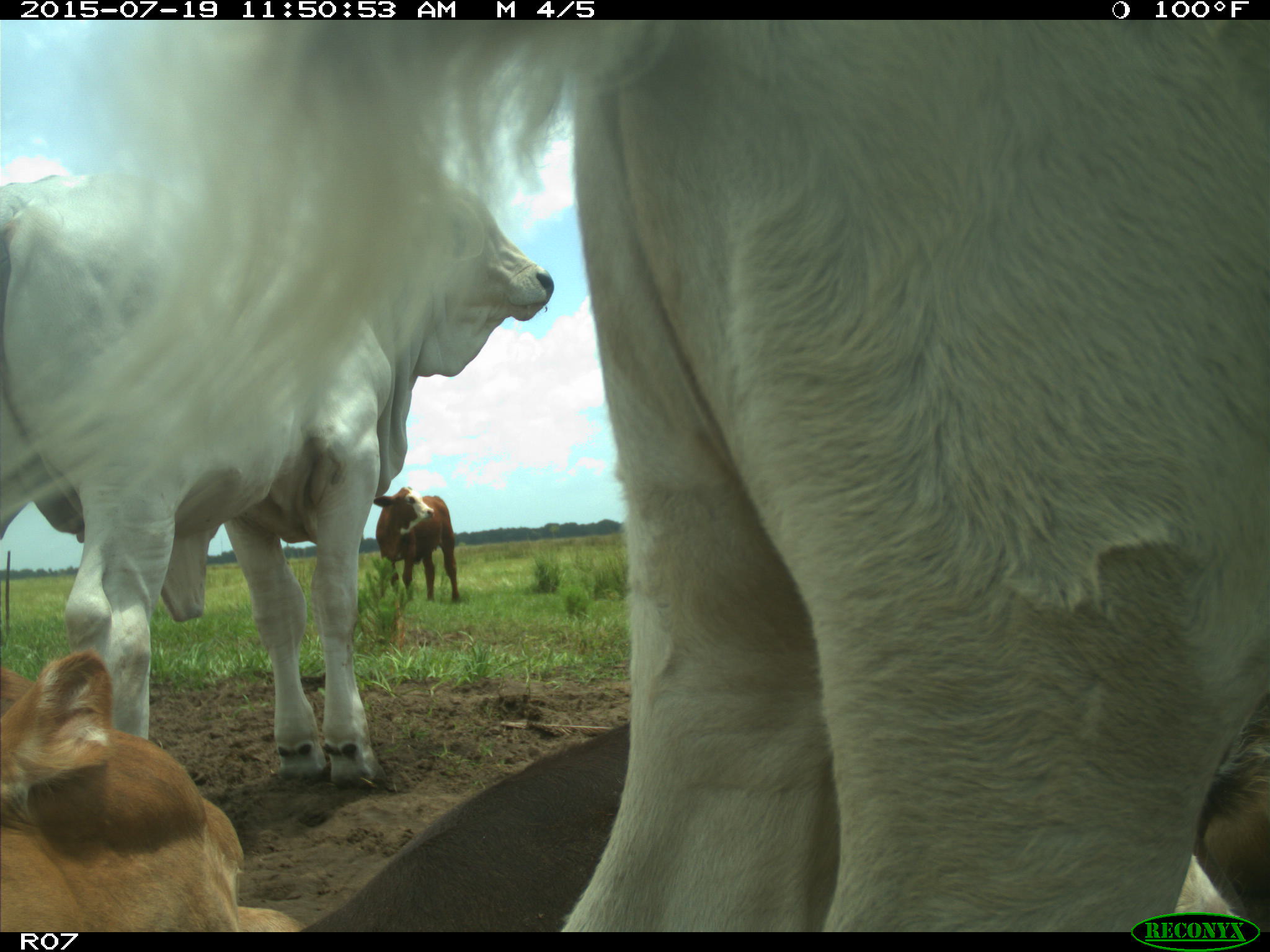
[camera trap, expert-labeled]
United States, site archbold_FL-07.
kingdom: Animalia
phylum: Chordata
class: Mammalia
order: Artiodactyla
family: Bovidae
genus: Bos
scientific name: Bos taurus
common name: domestic cow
Bos taurus (domestic cow).